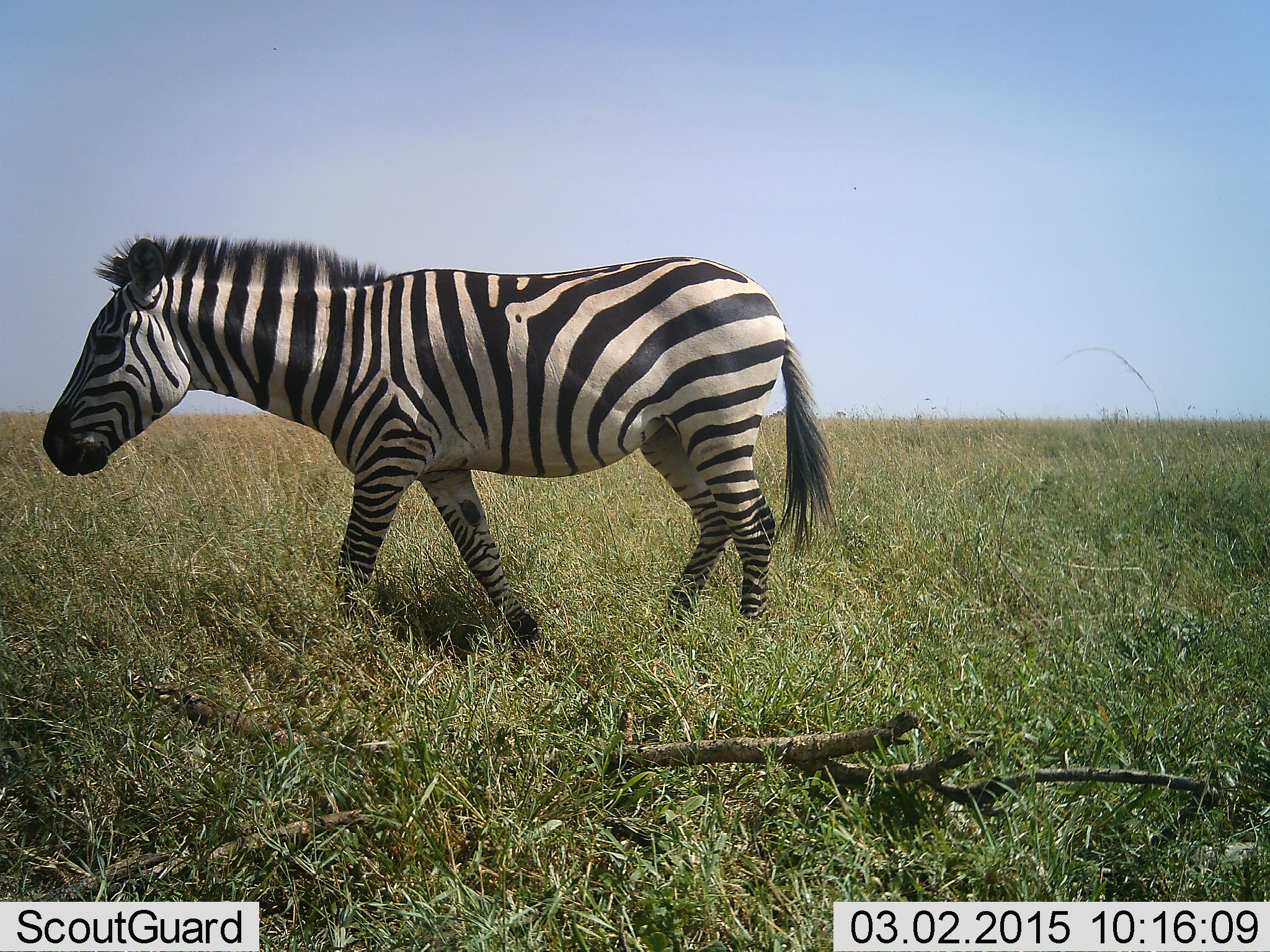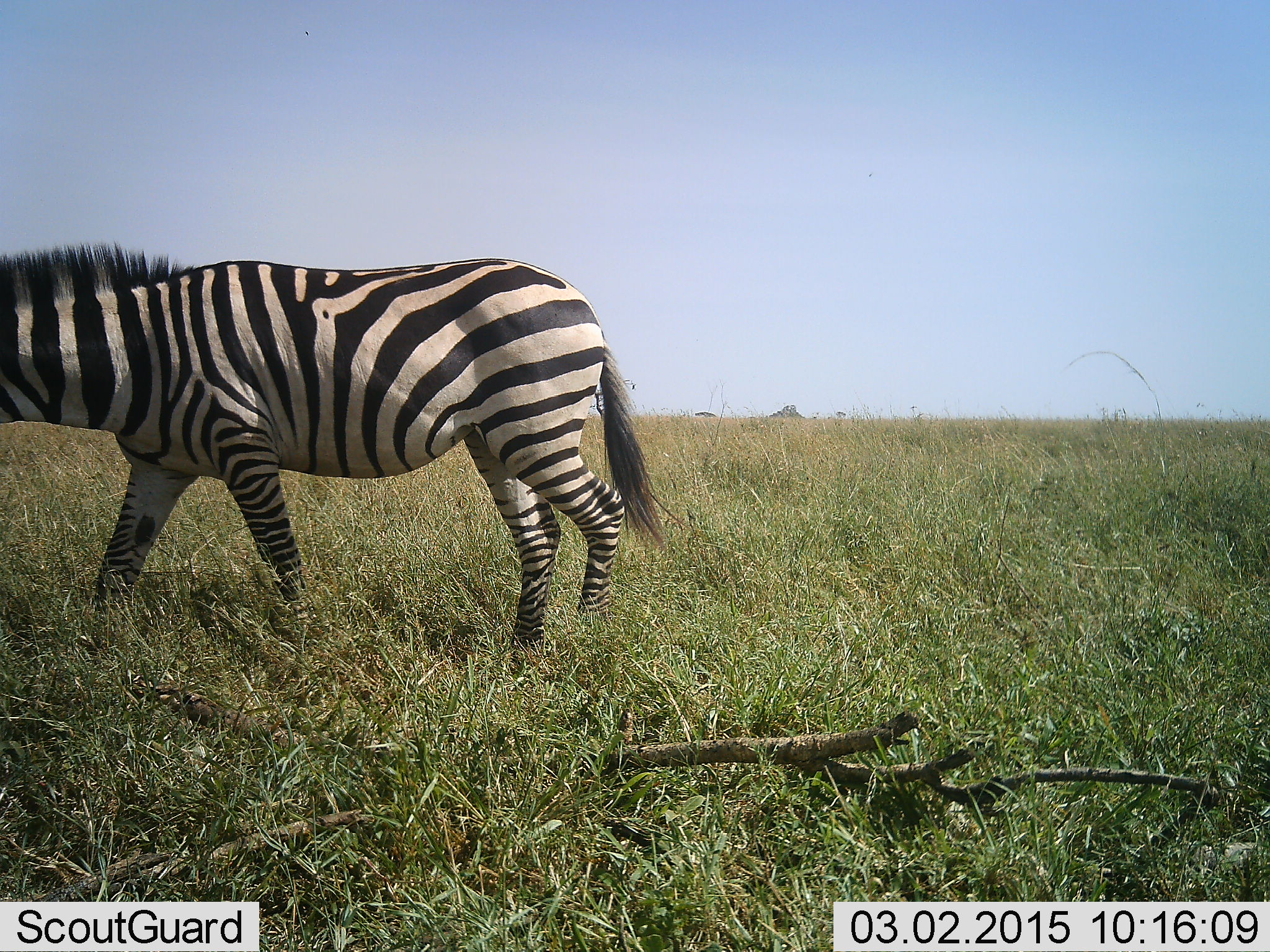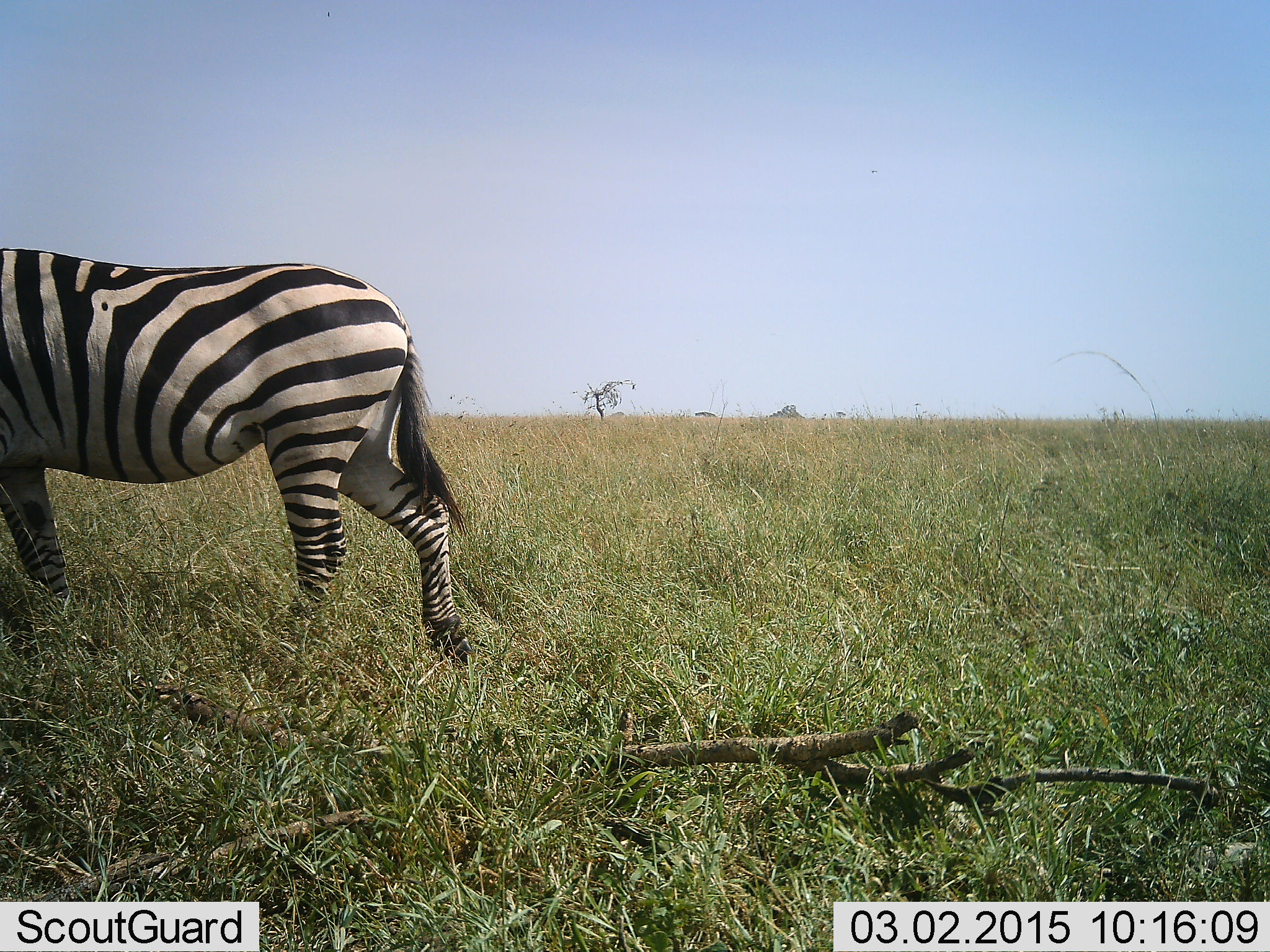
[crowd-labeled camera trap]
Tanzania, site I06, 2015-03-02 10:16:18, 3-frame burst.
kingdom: Animalia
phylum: Chordata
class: Mammalia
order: Perissodactyla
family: Equidae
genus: Equus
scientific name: Equus quagga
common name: plains zebra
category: zebra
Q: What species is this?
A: Zebra (plains zebra) (Equus quagga).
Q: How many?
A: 1.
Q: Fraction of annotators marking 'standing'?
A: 0%.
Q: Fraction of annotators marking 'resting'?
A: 0%.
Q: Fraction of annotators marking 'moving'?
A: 100%.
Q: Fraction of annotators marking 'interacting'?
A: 0%.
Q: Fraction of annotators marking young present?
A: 0%.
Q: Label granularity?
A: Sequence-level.